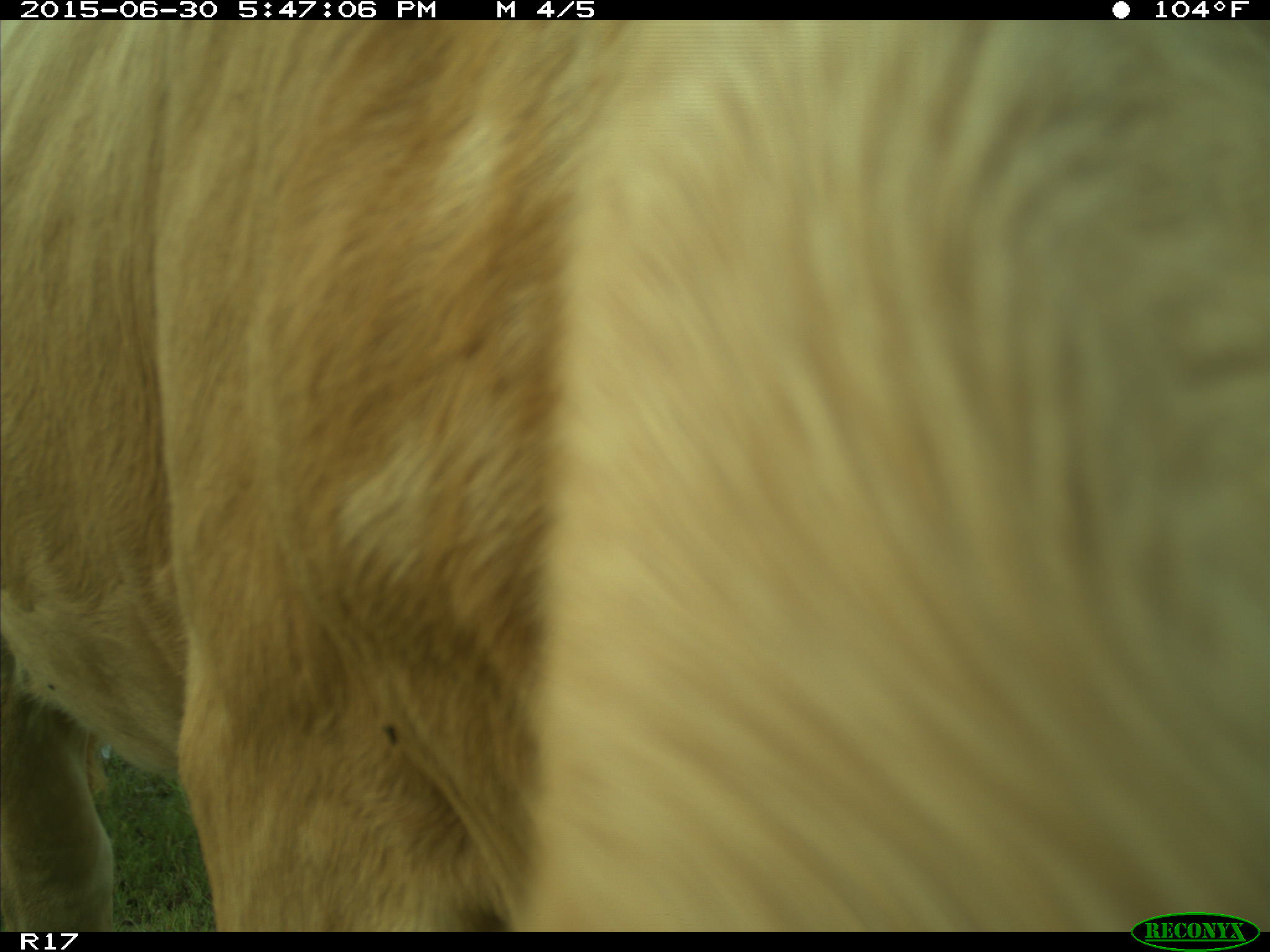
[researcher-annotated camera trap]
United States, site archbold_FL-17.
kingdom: Animalia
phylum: Chordata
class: Mammalia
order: Artiodactyla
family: Bovidae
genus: Bos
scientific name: Bos taurus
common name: domestic cow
Bos taurus (domestic cow).